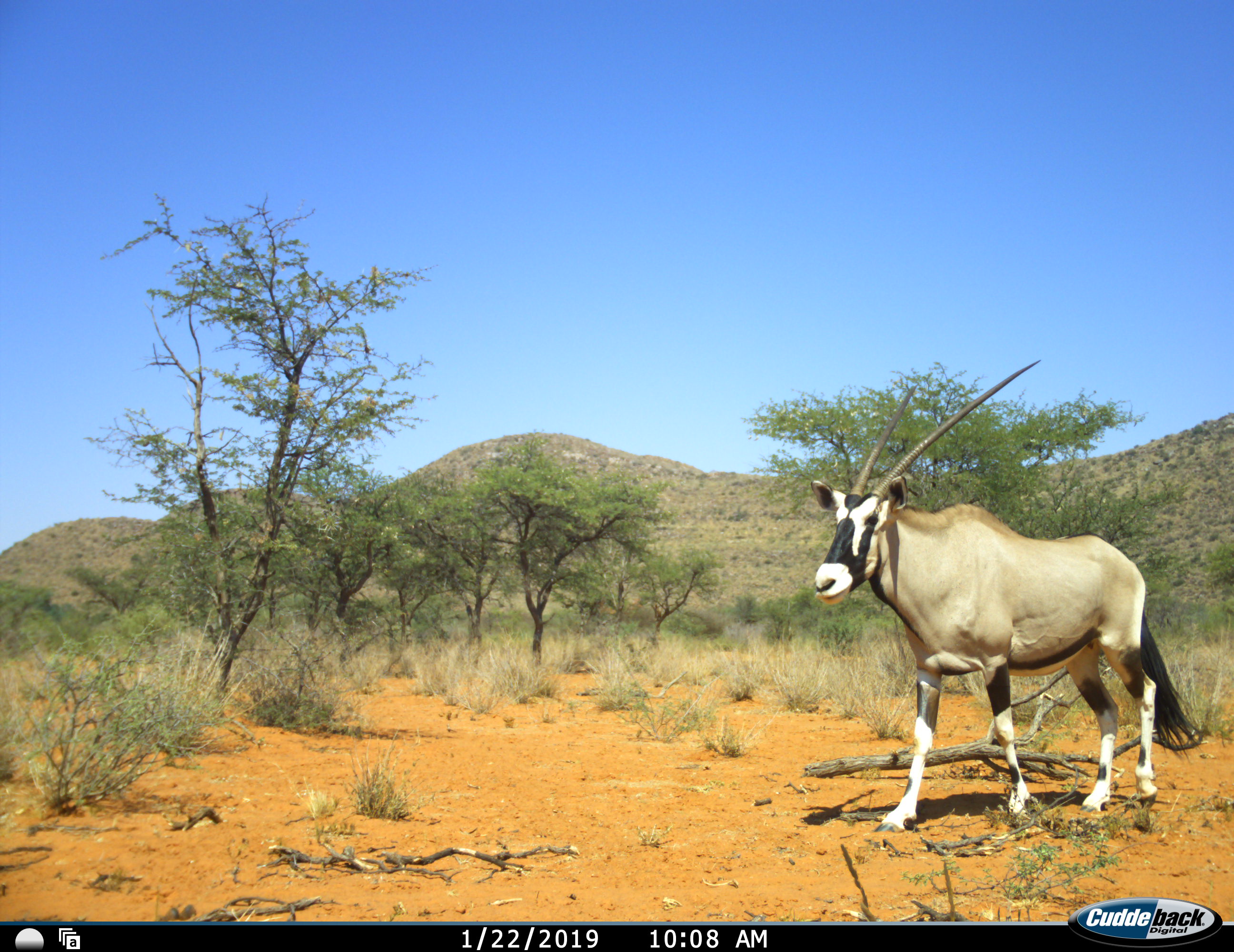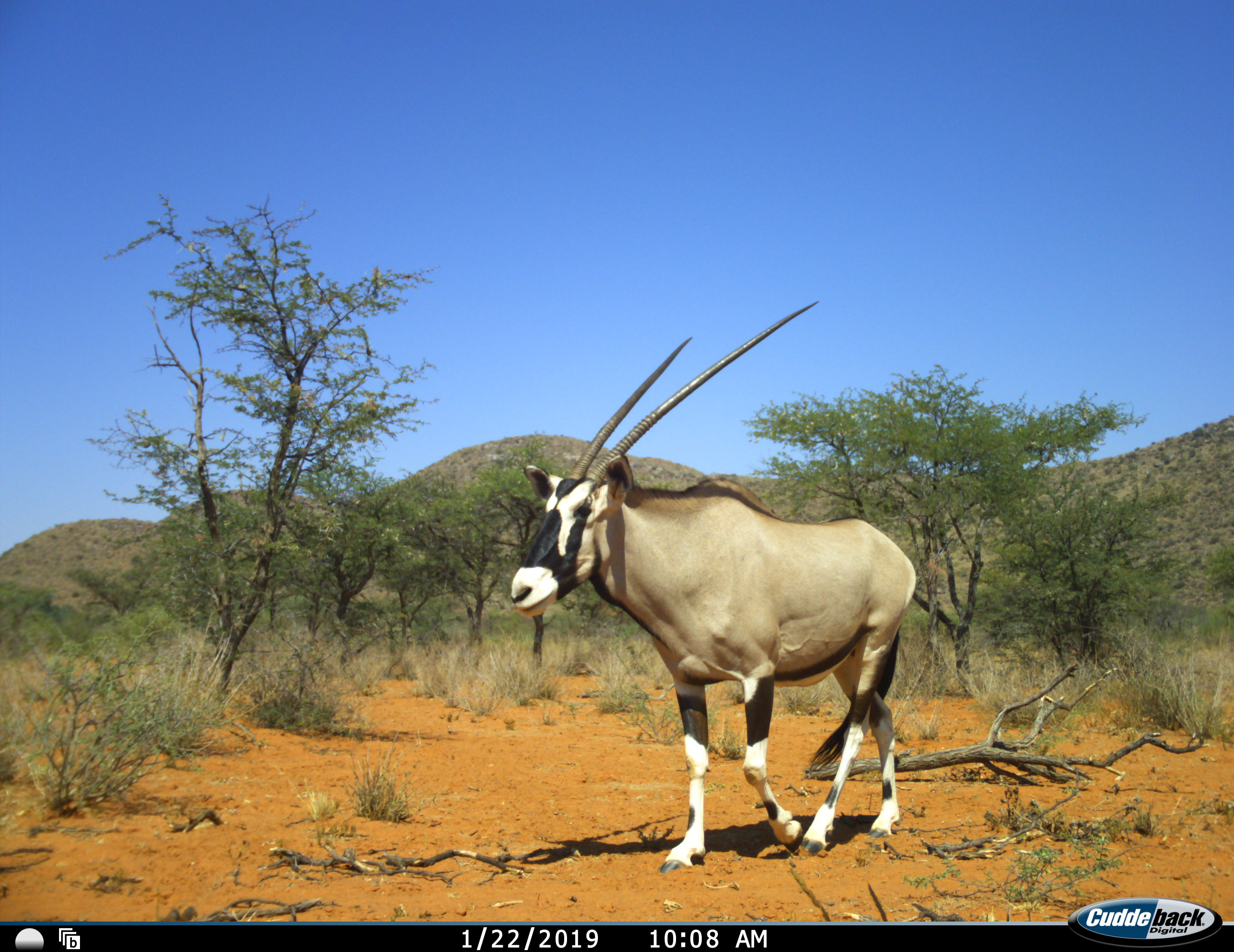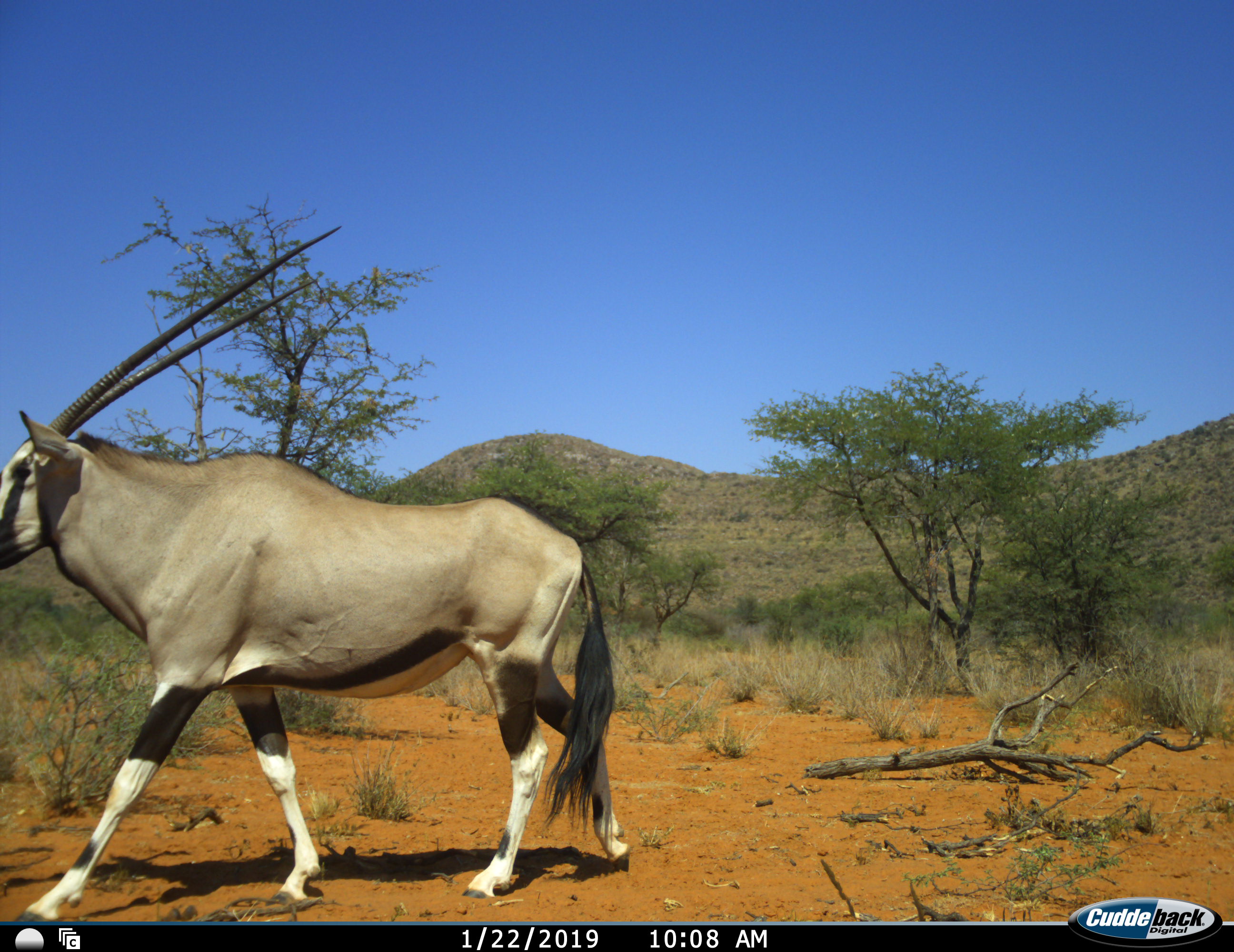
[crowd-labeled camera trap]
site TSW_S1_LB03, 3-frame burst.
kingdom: Animalia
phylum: Chordata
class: Mammalia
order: Artiodactyla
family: Bovidae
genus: Oryx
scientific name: Oryx gazella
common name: gemsbok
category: oryx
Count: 1.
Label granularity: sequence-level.